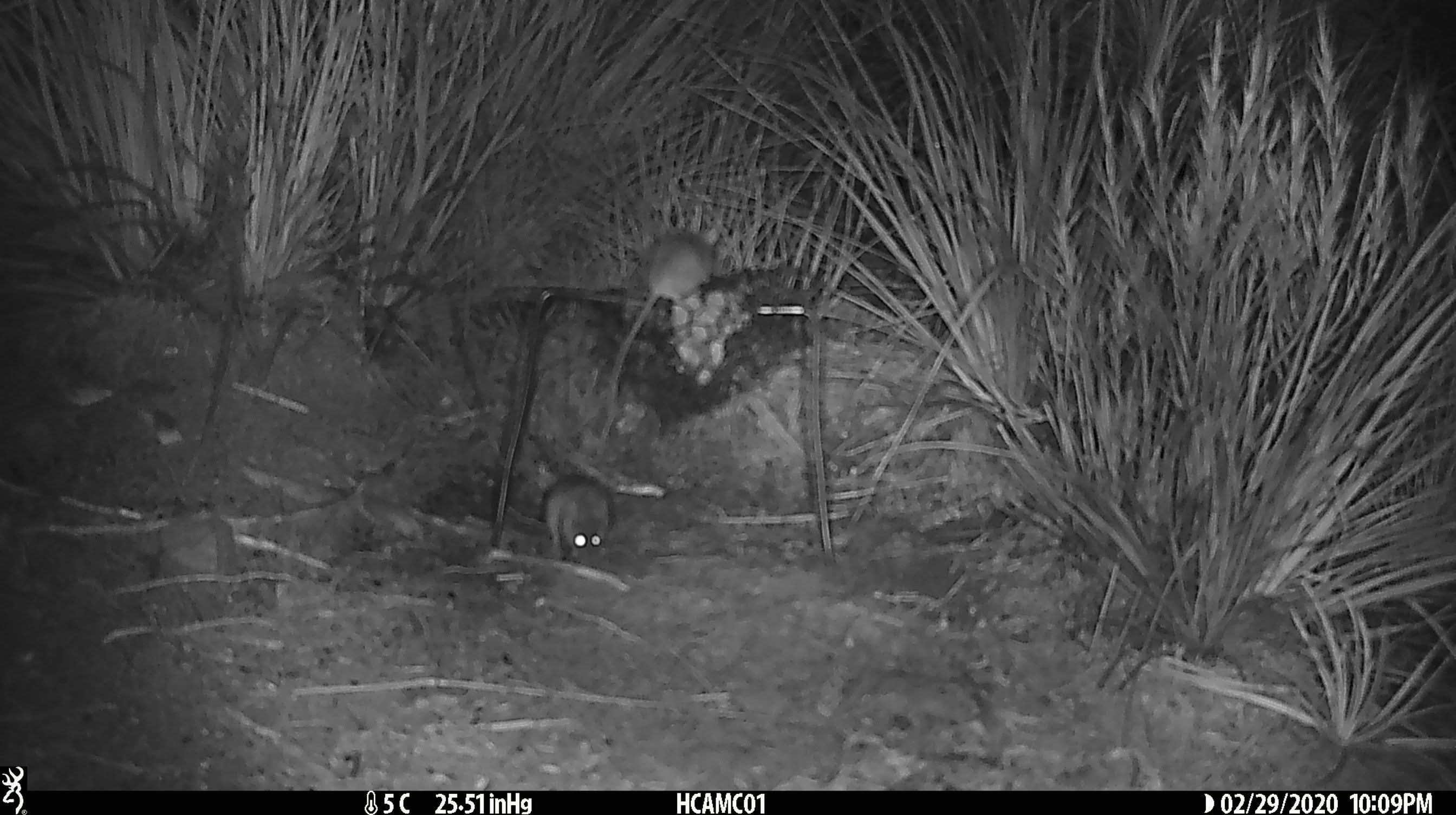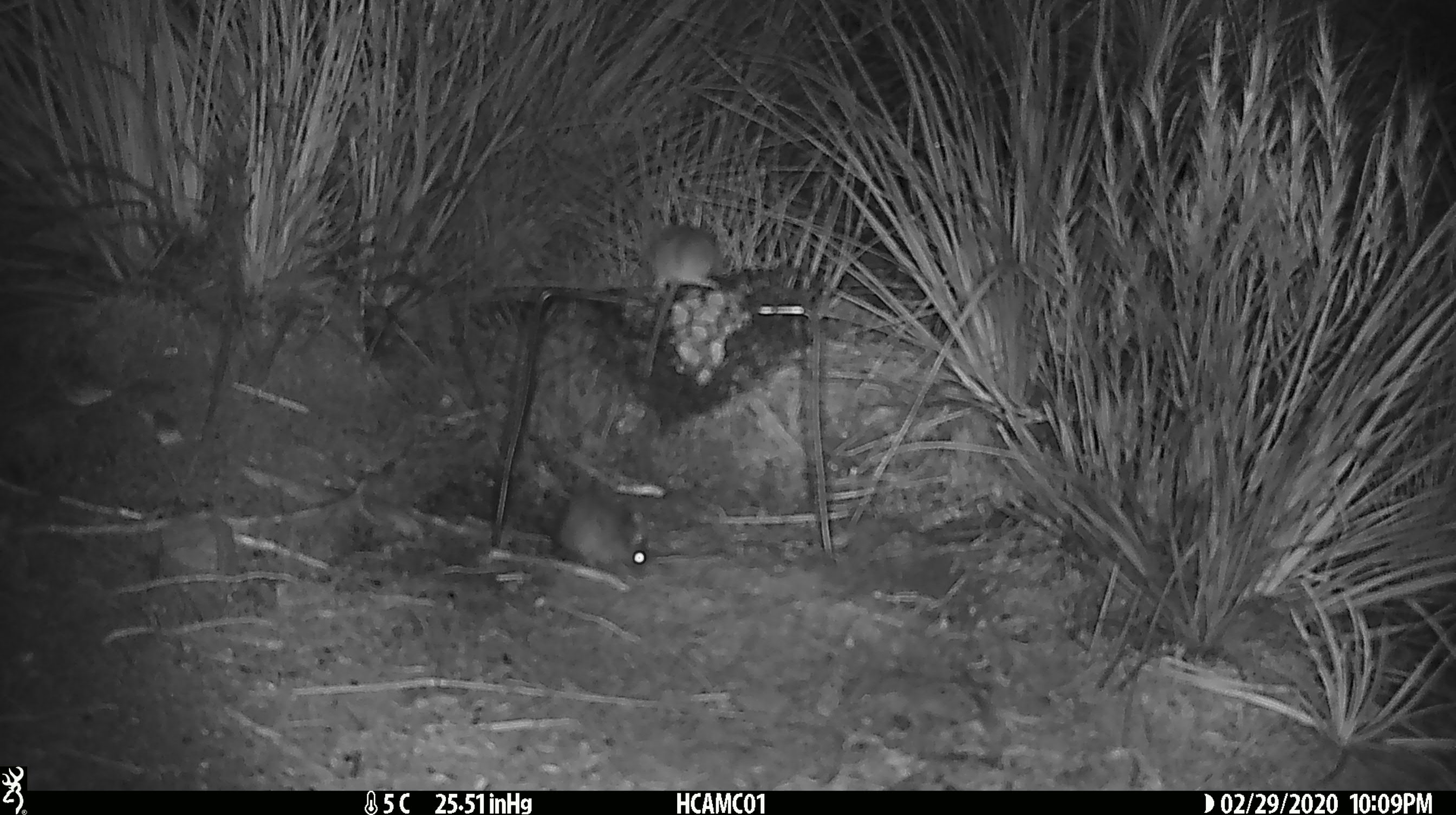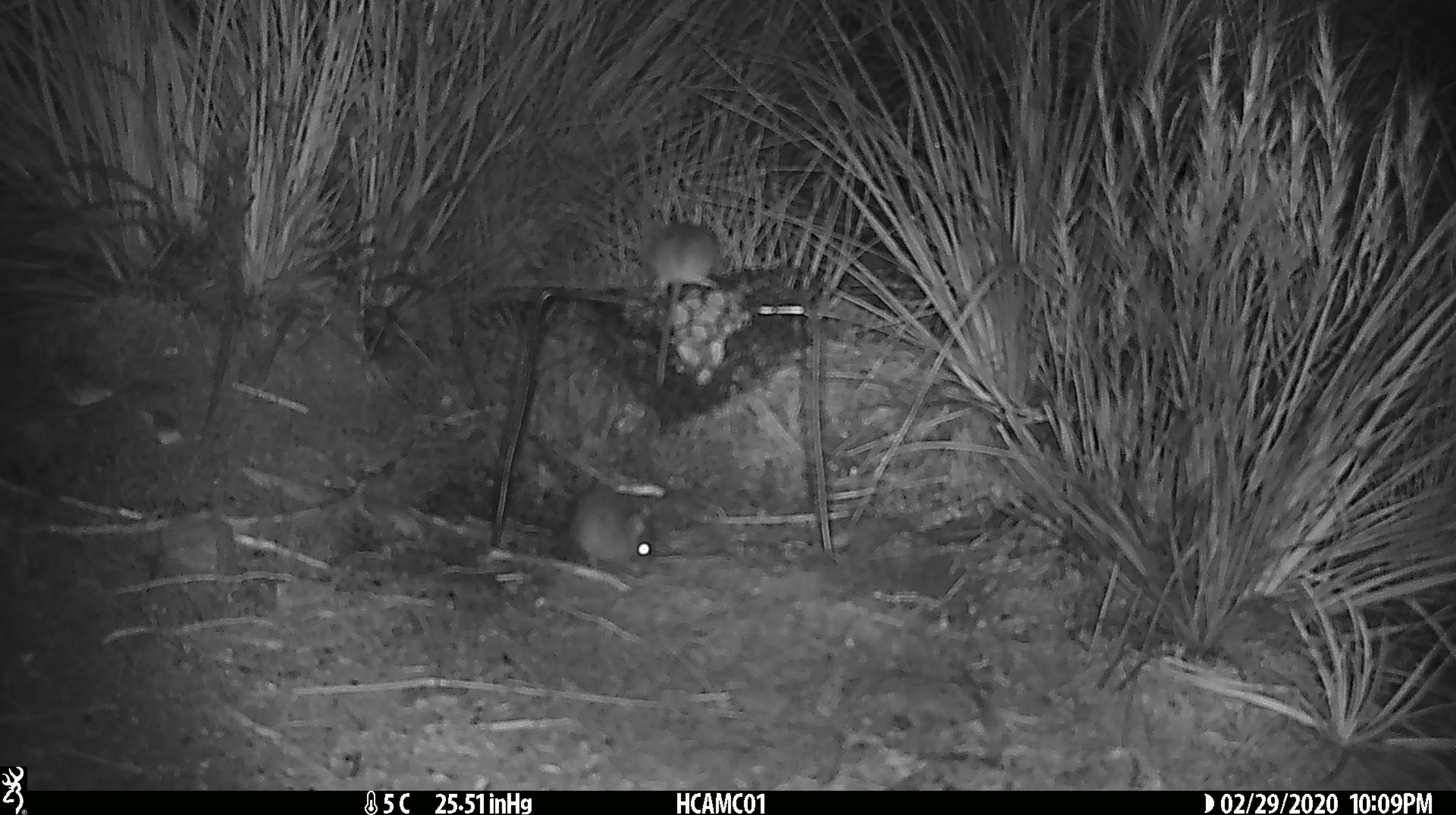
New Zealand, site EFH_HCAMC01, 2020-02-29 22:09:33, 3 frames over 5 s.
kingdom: Animalia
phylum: Chordata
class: Mammalia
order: Rodentia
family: Muridae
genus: Mus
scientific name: Mus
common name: mouse